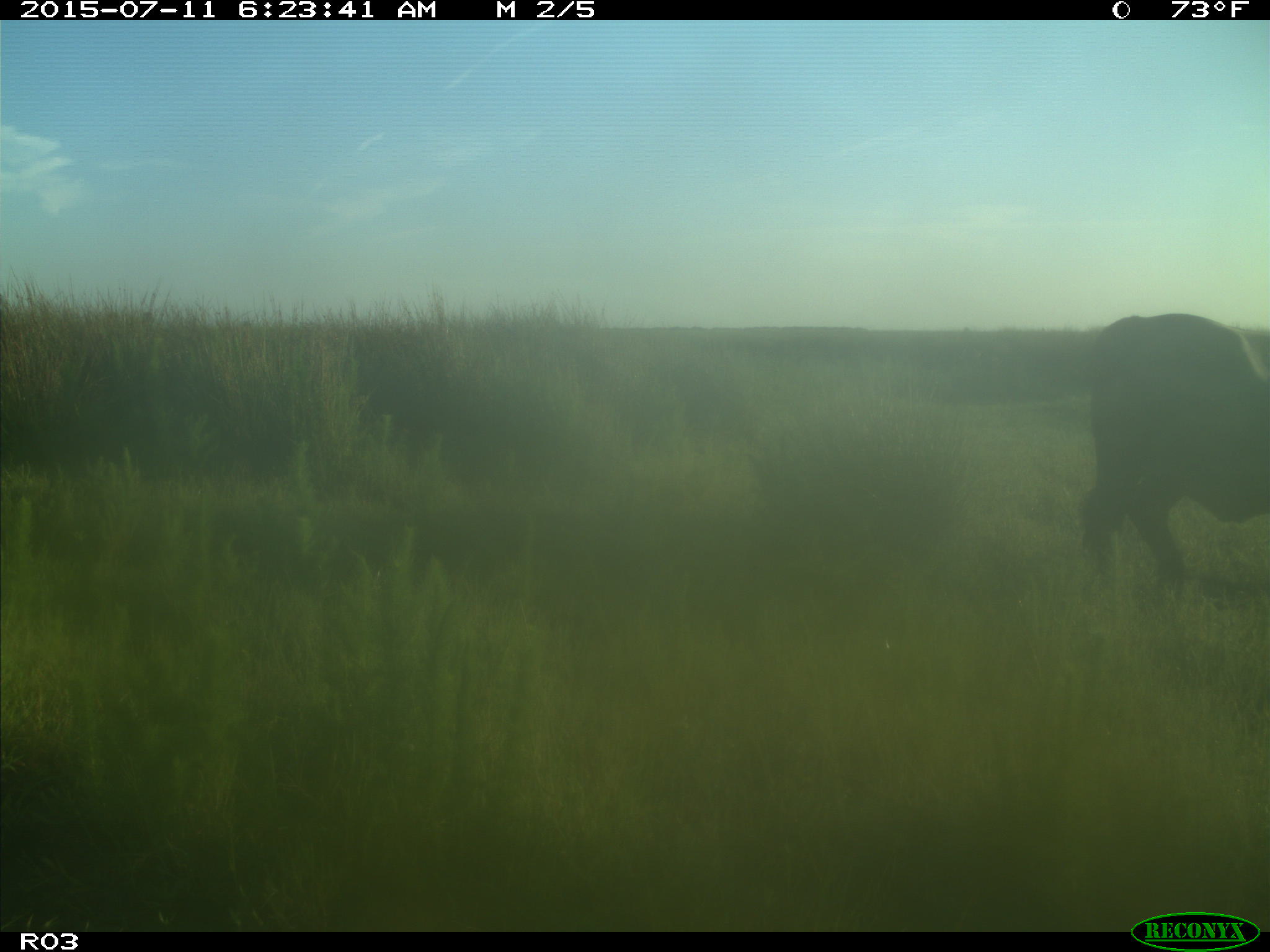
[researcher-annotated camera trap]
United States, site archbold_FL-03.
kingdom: Animalia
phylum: Chordata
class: Mammalia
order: Artiodactyla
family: Bovidae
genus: Bos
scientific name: Bos taurus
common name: domestic cow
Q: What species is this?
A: Bos taurus (domestic cow).